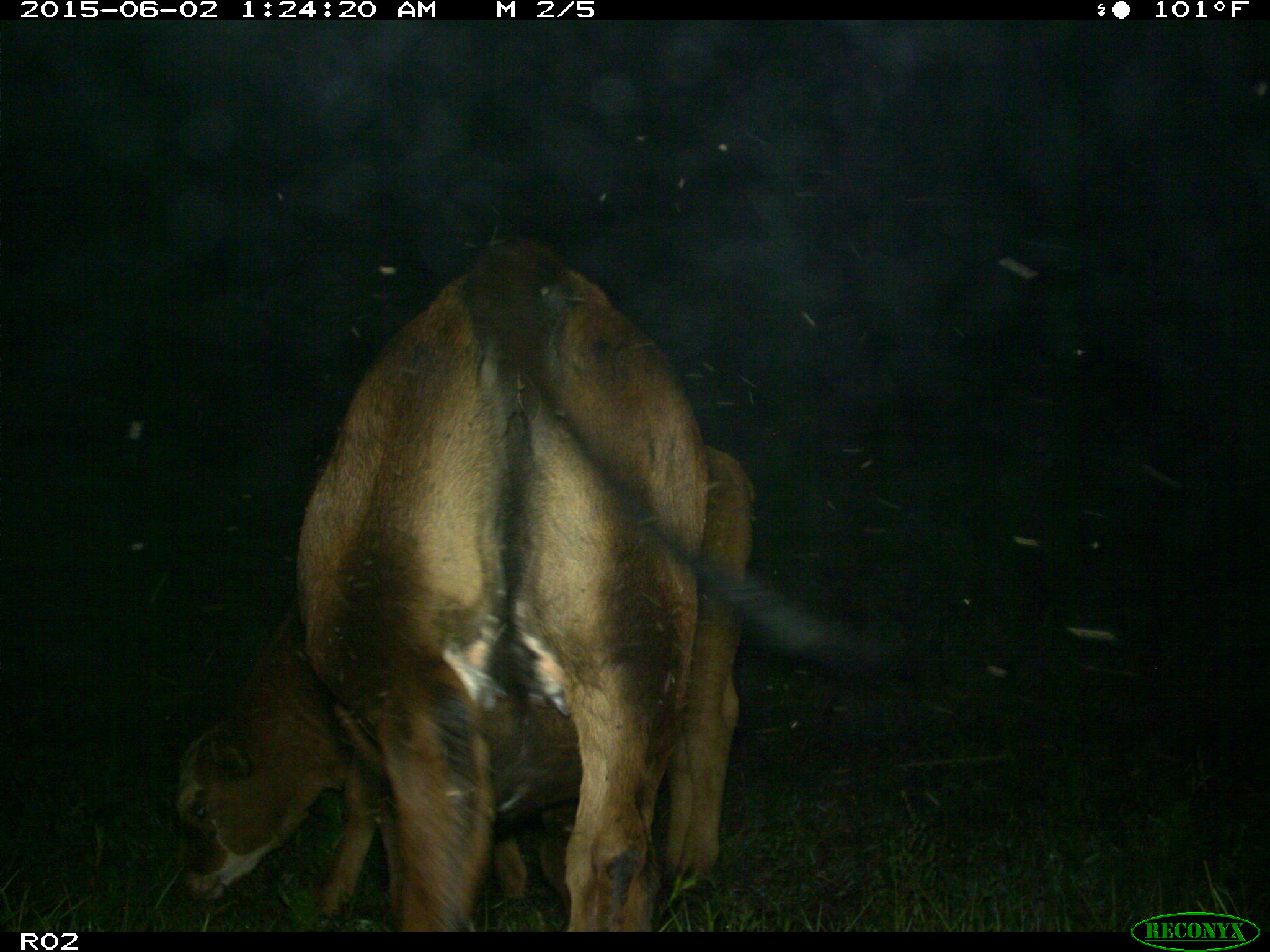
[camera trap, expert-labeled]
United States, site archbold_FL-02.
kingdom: Animalia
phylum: Chordata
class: Mammalia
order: Artiodactyla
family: Bovidae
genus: Bos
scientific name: Bos taurus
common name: domestic cow